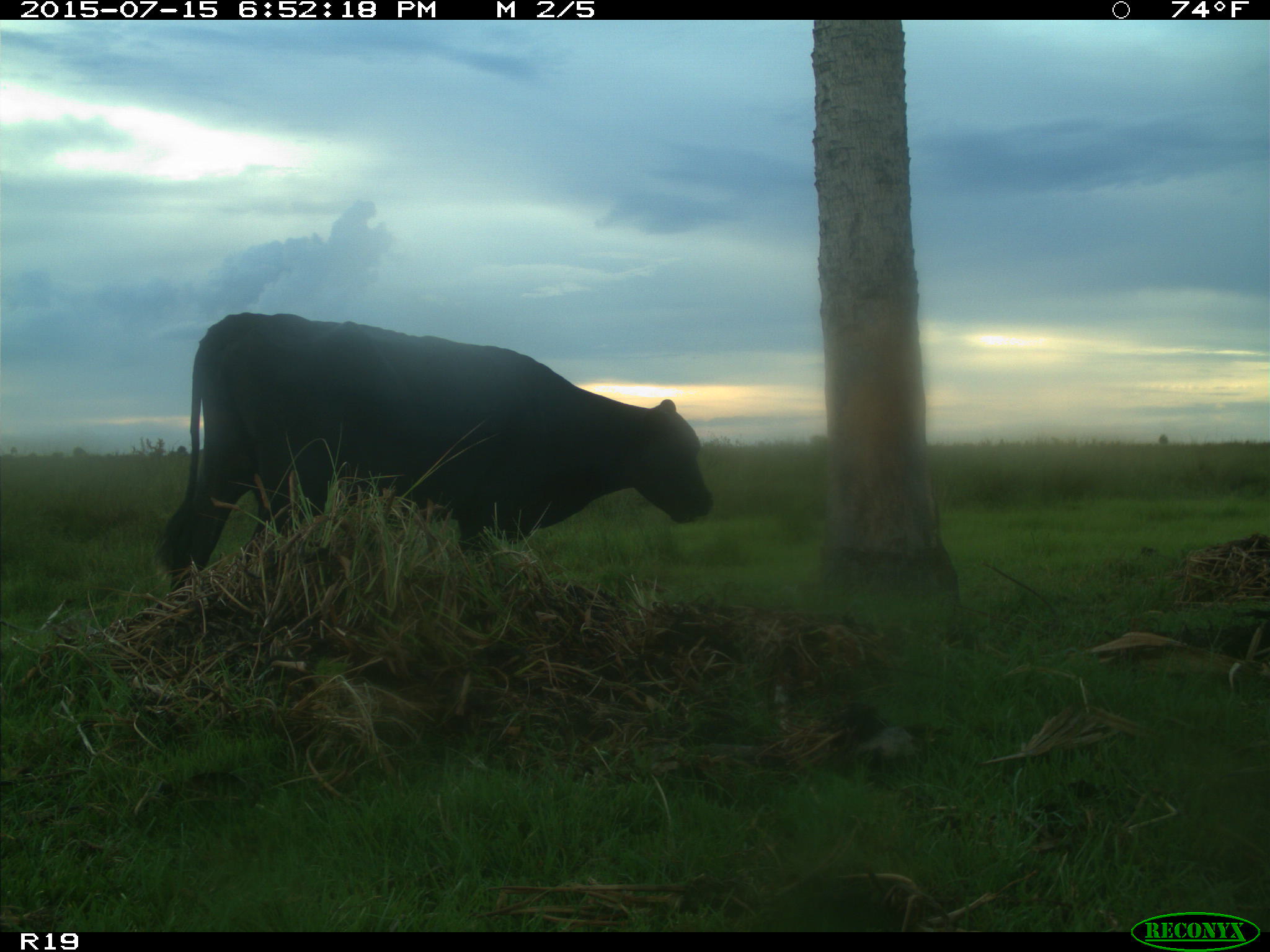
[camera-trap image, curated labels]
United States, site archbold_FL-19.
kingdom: Animalia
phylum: Chordata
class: Mammalia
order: Artiodactyla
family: Bovidae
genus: Bos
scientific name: Bos taurus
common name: domestic cow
Bos taurus (domestic cow).